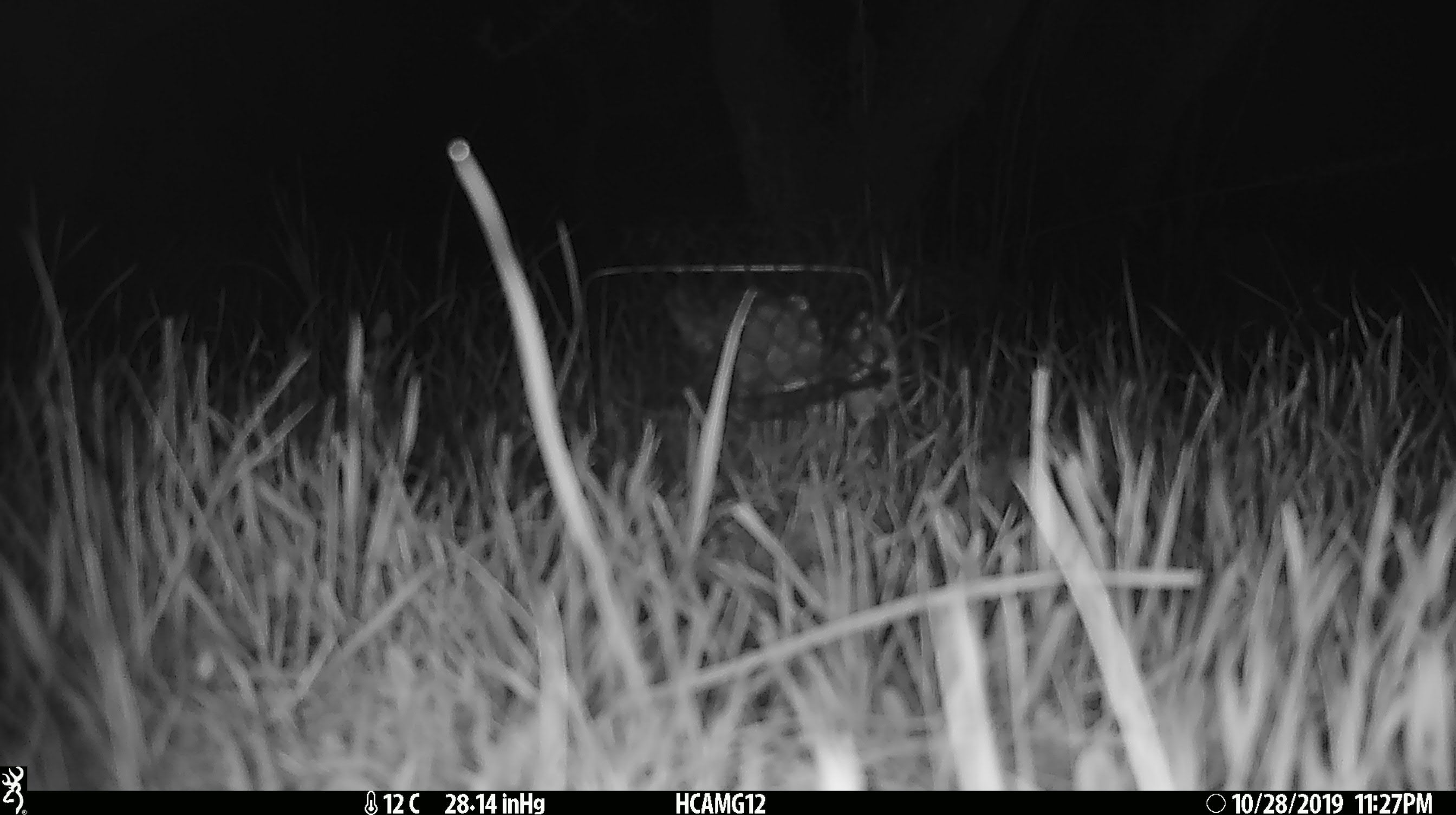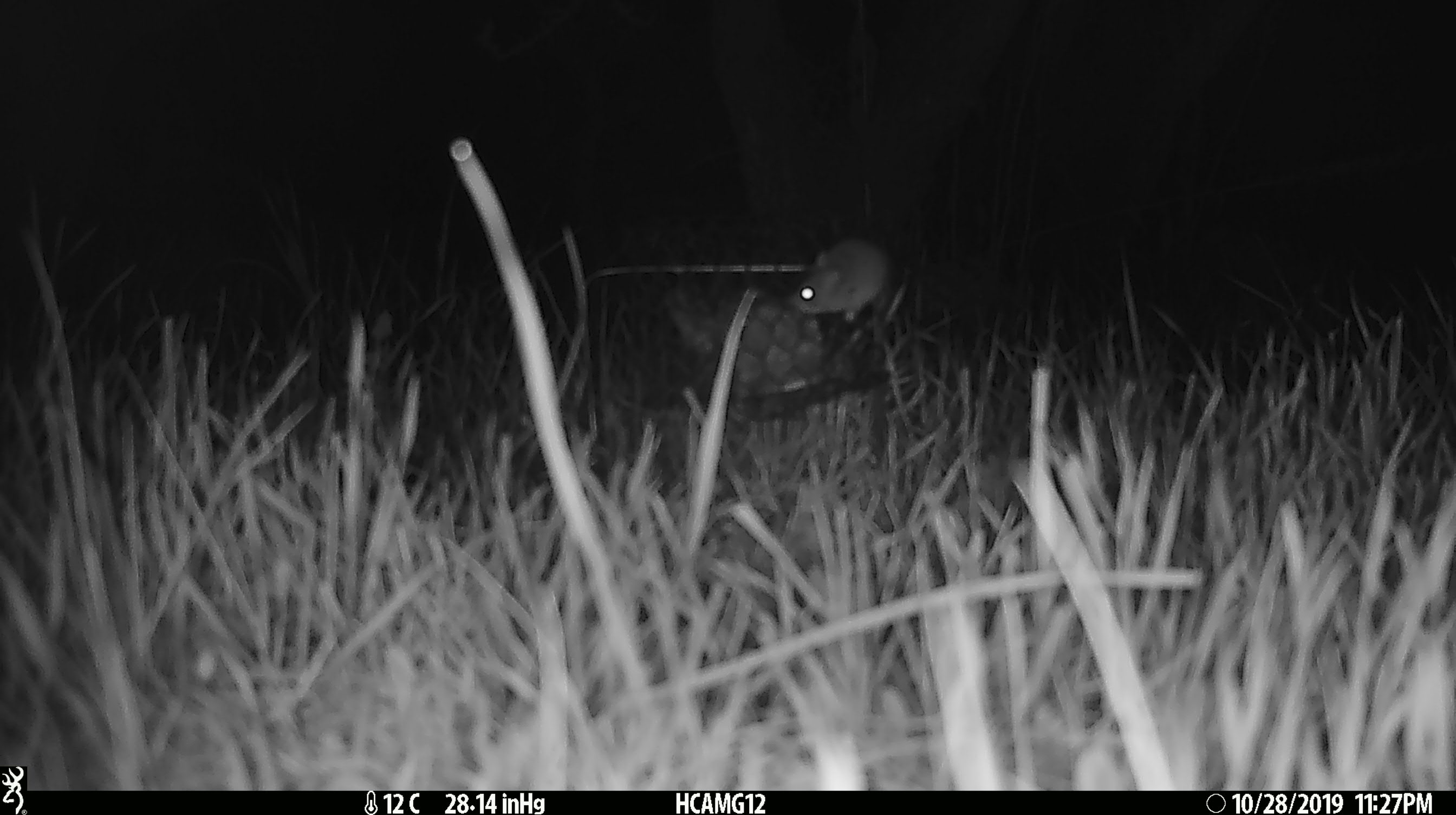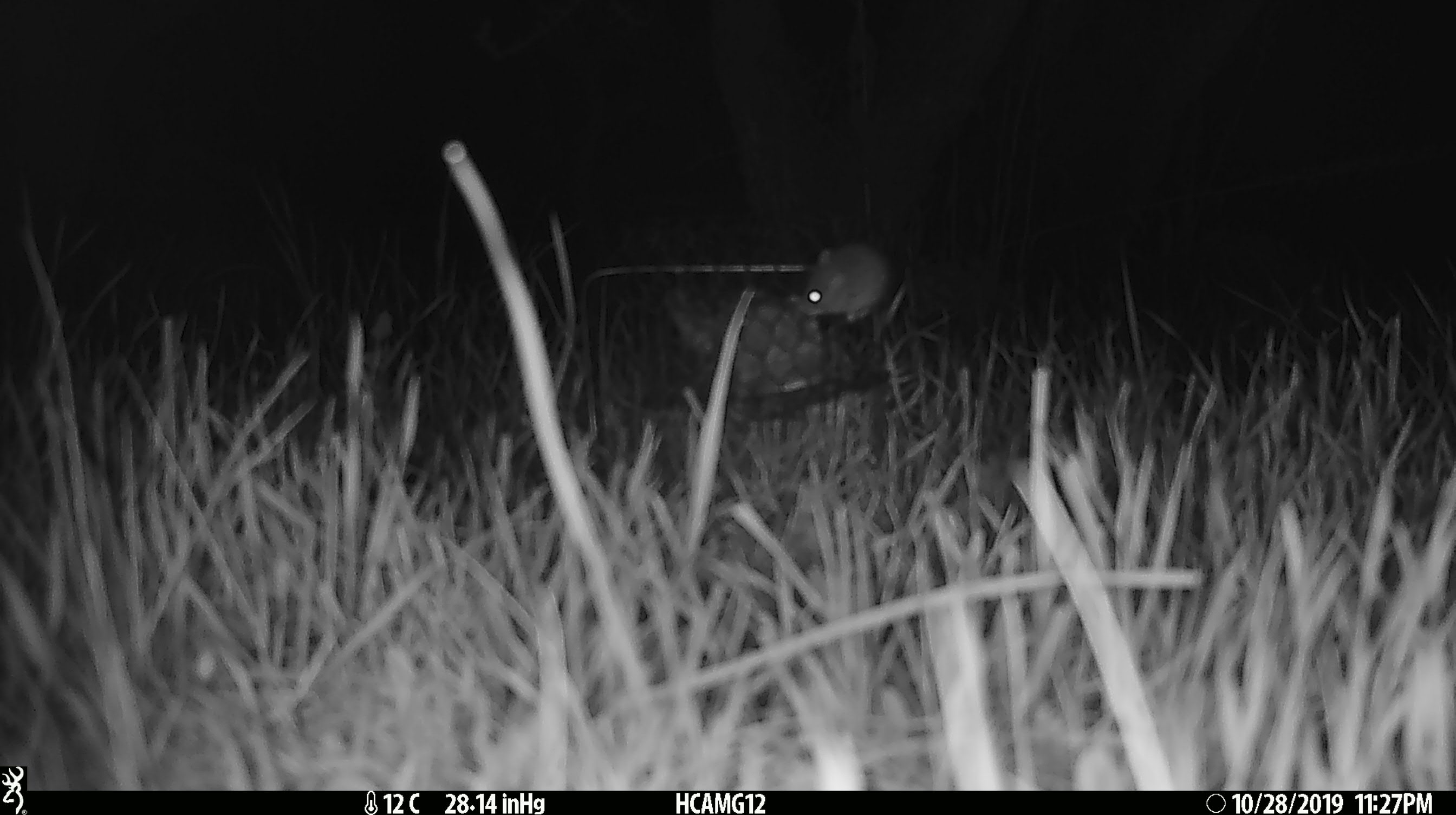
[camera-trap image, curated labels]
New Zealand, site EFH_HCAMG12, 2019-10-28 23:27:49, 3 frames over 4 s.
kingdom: Animalia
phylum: Chordata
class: Mammalia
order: Rodentia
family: Muridae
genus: Mus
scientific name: Mus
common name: mouse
Mouse (Mus).